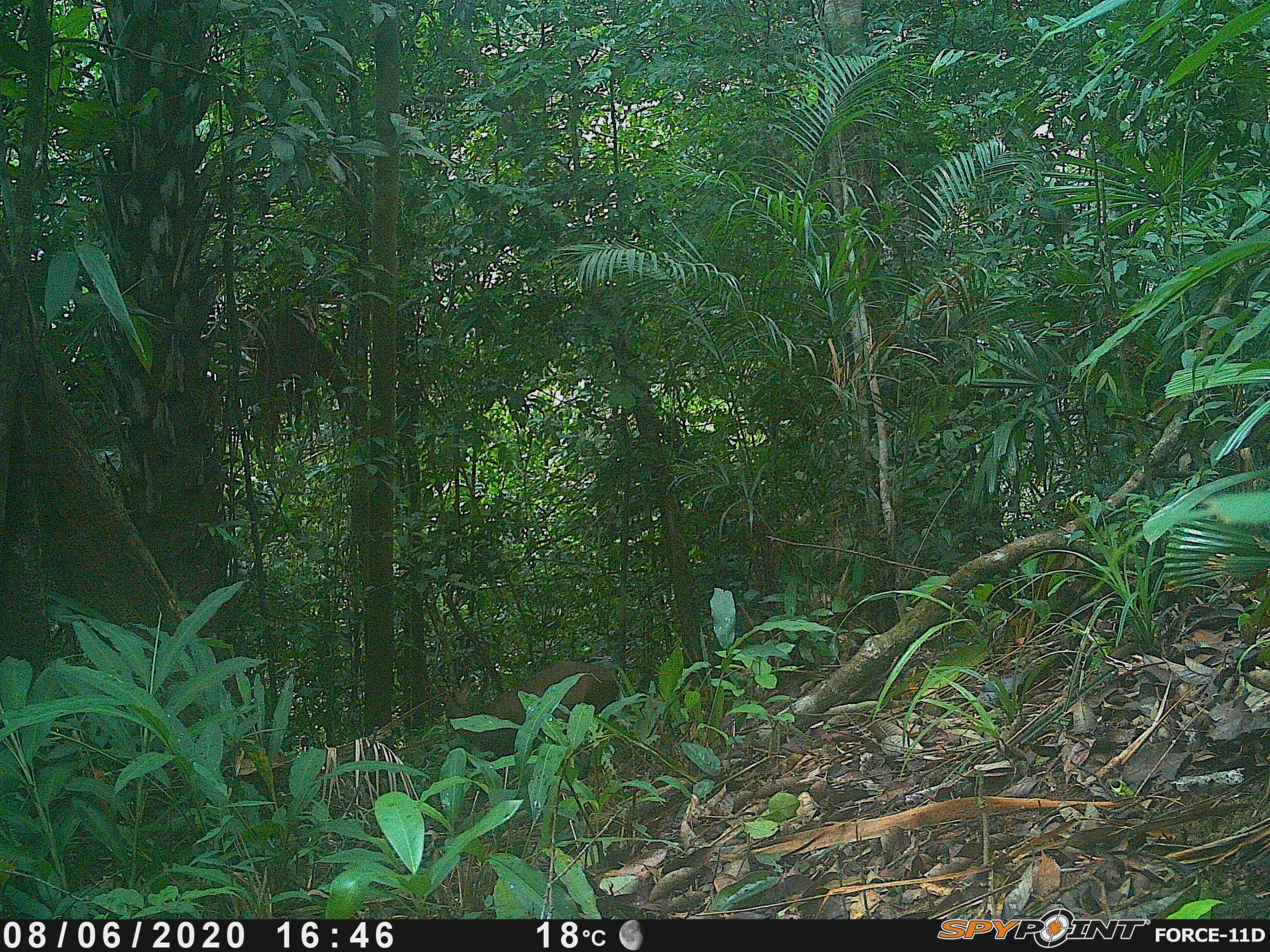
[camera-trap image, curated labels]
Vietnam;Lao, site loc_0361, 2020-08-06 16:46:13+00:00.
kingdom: Animalia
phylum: Chordata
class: Mammalia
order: Artiodactyla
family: Cervidae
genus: Muntiacus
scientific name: Muntiacus rooseveltorum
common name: roosevelt's muntjac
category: roosevelts muntjac group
Roosevelts muntjac group (roosevelt's muntjac) (Muntiacus rooseveltorum). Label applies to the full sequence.